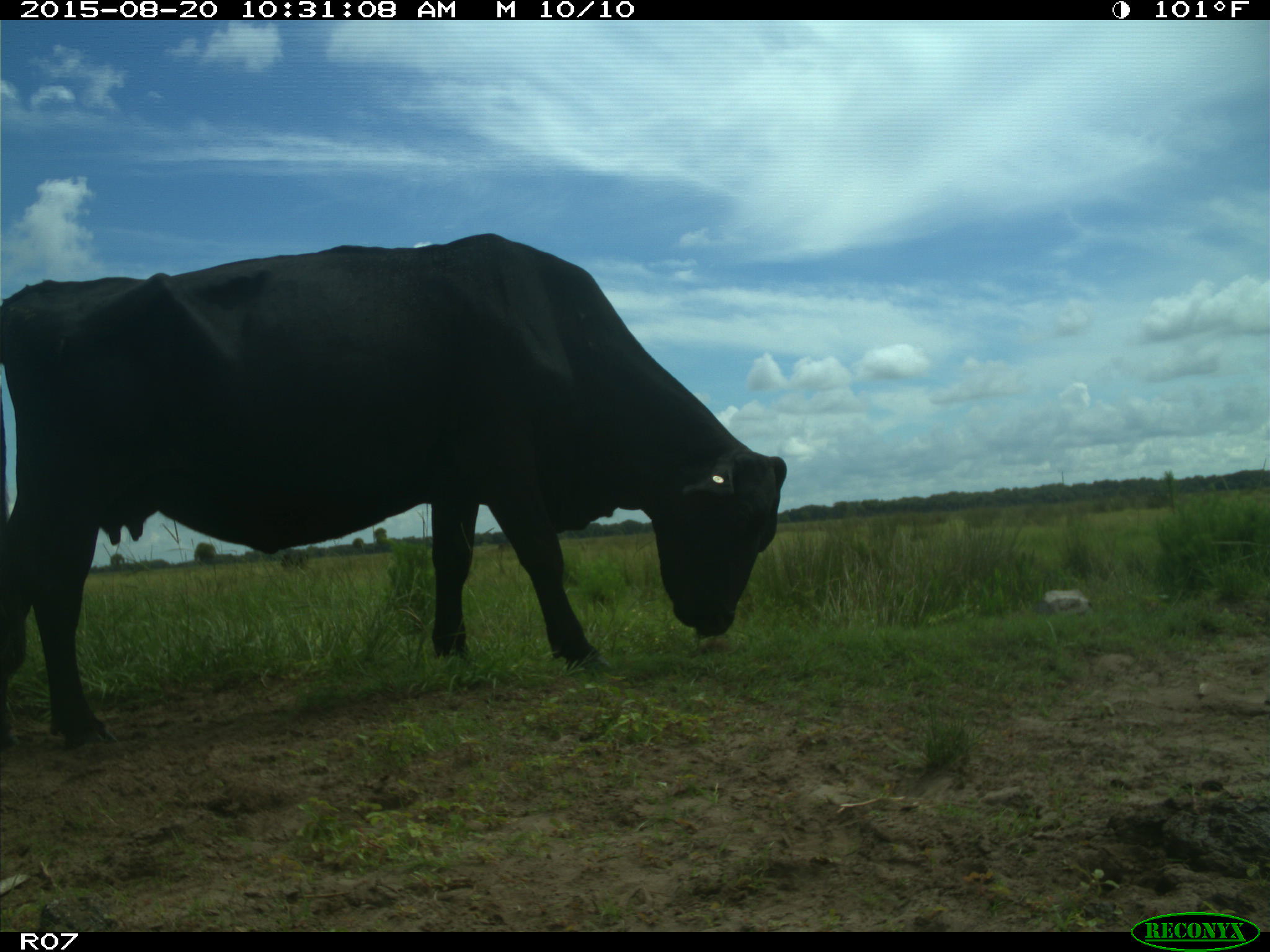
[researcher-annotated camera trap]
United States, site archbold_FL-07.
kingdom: Animalia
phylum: Chordata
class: Mammalia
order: Artiodactyla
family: Bovidae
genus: Bos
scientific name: Bos taurus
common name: domestic cow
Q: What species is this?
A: Bos taurus (domestic cow).